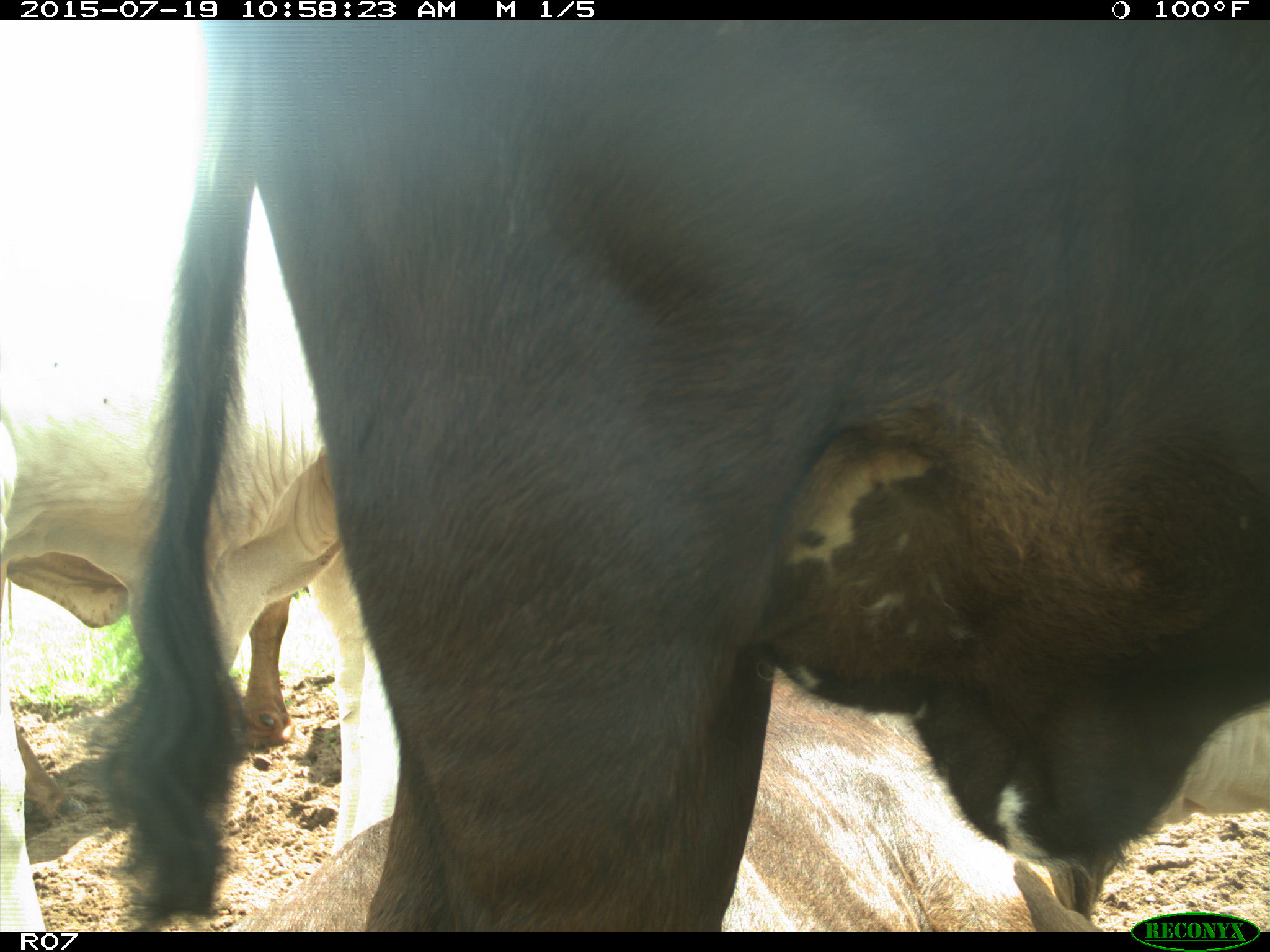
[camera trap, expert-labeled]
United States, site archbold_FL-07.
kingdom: Animalia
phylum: Chordata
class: Mammalia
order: Artiodactyla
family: Bovidae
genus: Bos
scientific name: Bos taurus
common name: domestic cow